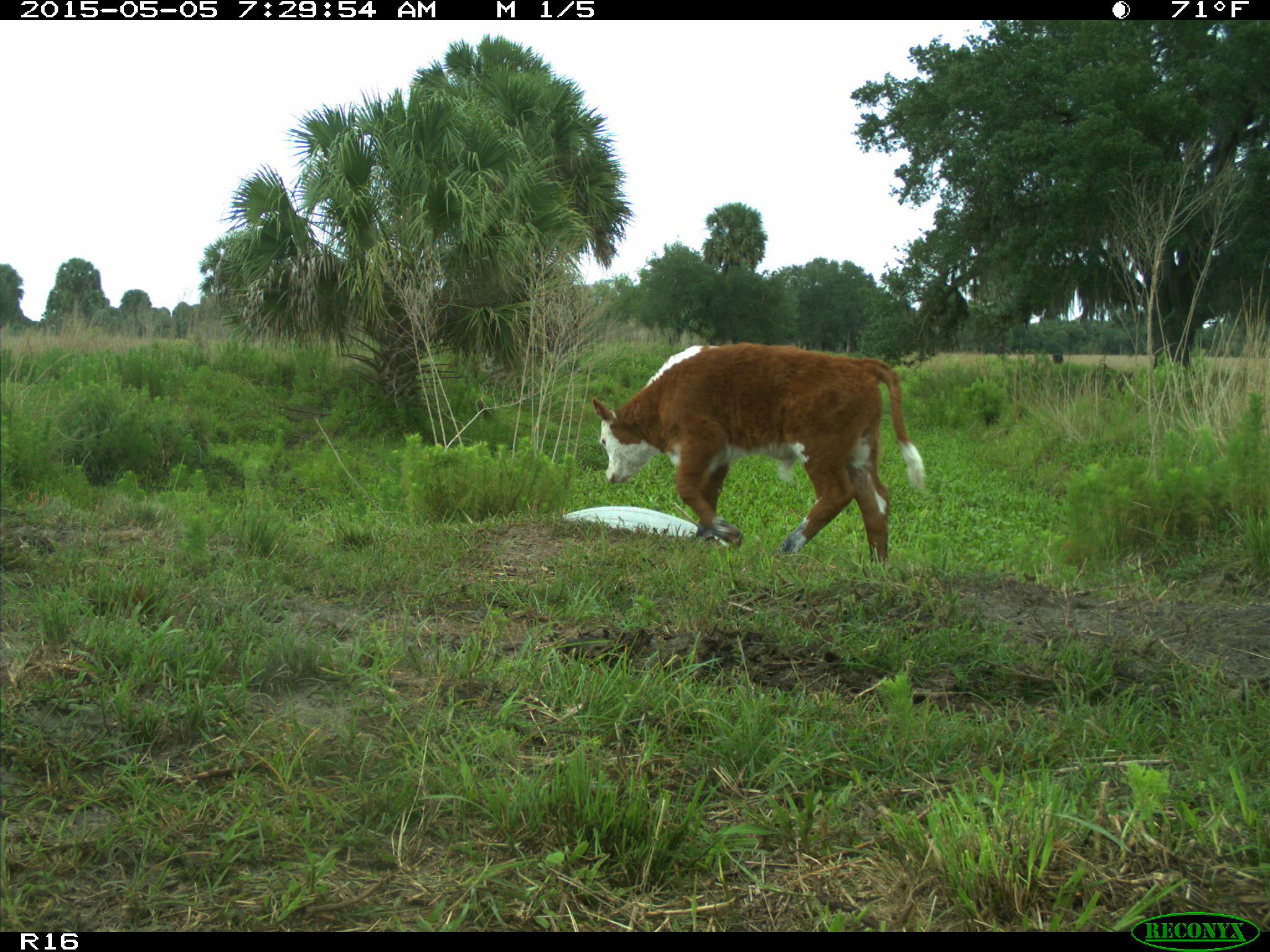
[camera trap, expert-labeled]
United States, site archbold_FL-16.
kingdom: Animalia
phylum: Chordata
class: Mammalia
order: Artiodactyla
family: Bovidae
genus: Bos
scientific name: Bos taurus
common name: domestic cow